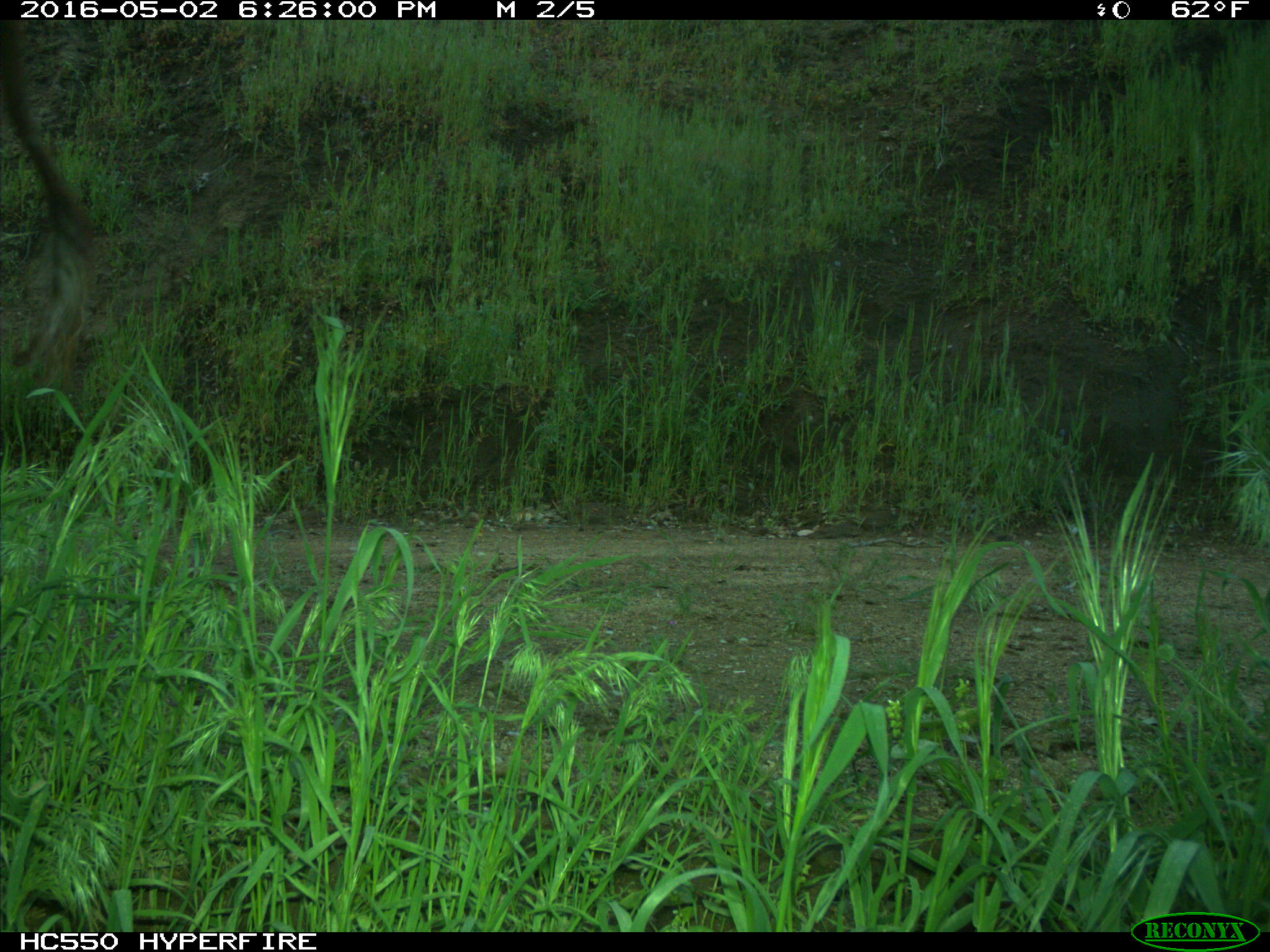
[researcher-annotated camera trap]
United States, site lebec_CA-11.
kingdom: Animalia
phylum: Chordata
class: Mammalia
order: Artiodactyla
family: Bovidae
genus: Bos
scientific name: Bos taurus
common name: domestic cow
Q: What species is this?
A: Bos taurus (domestic cow).